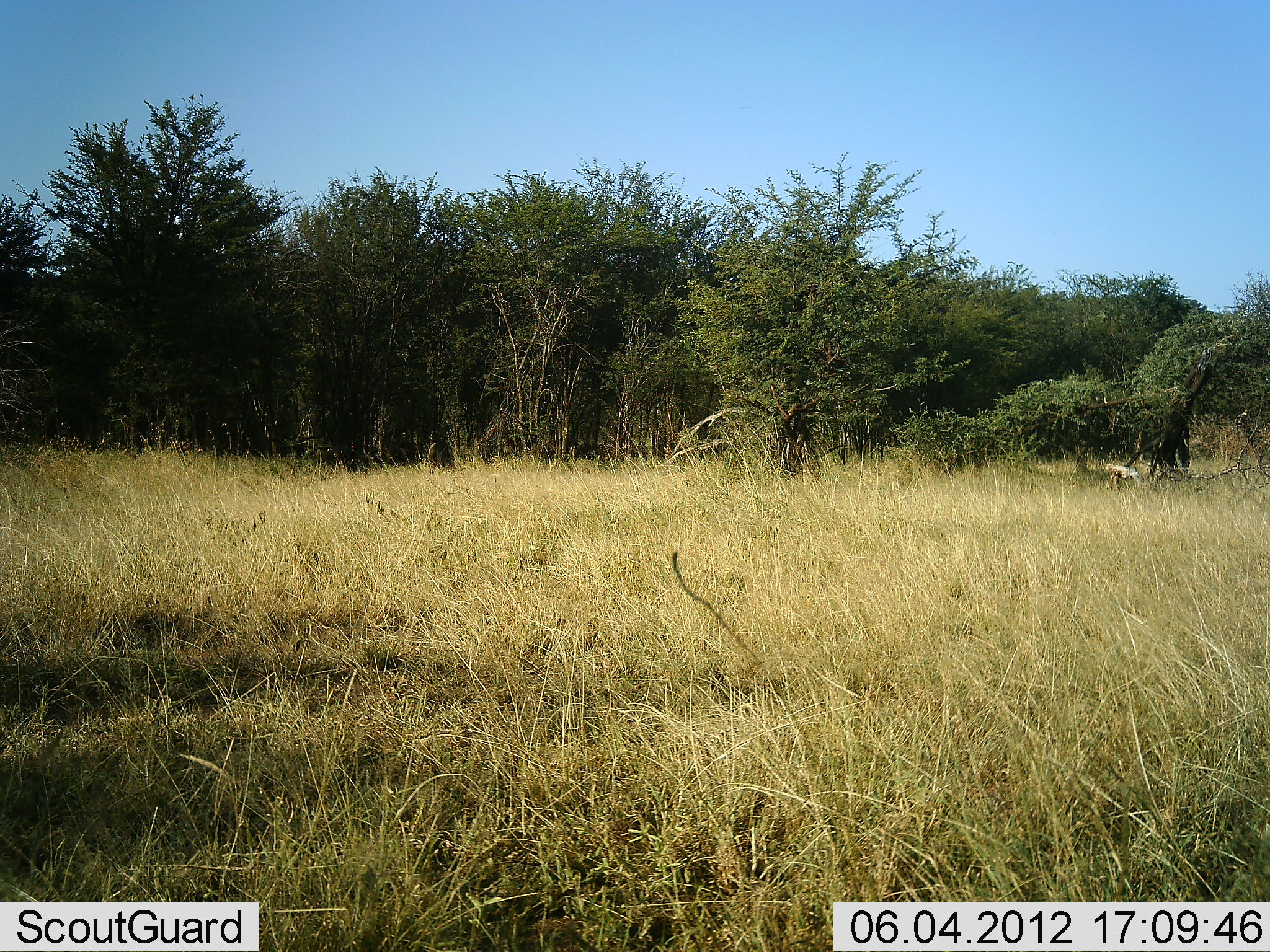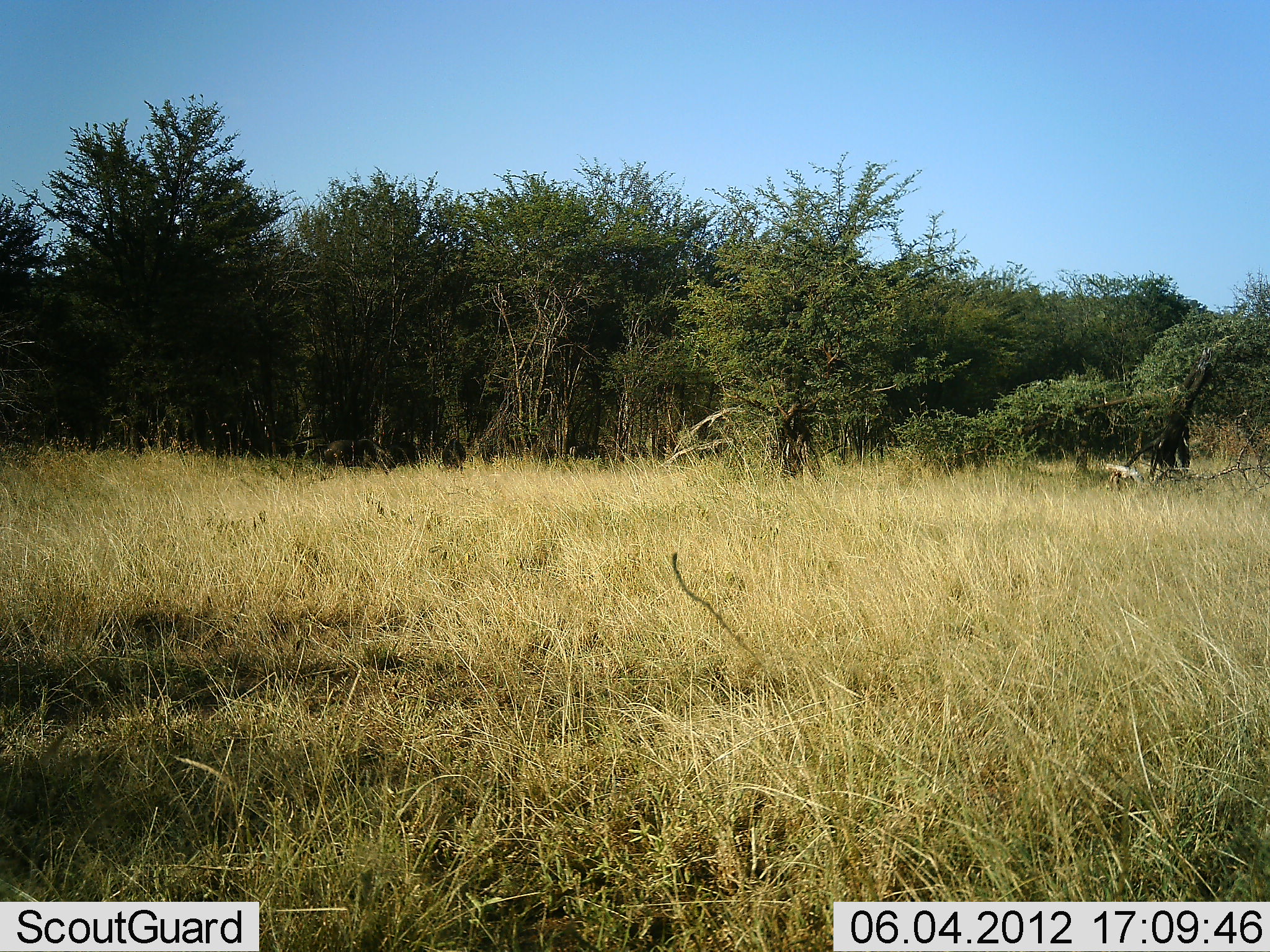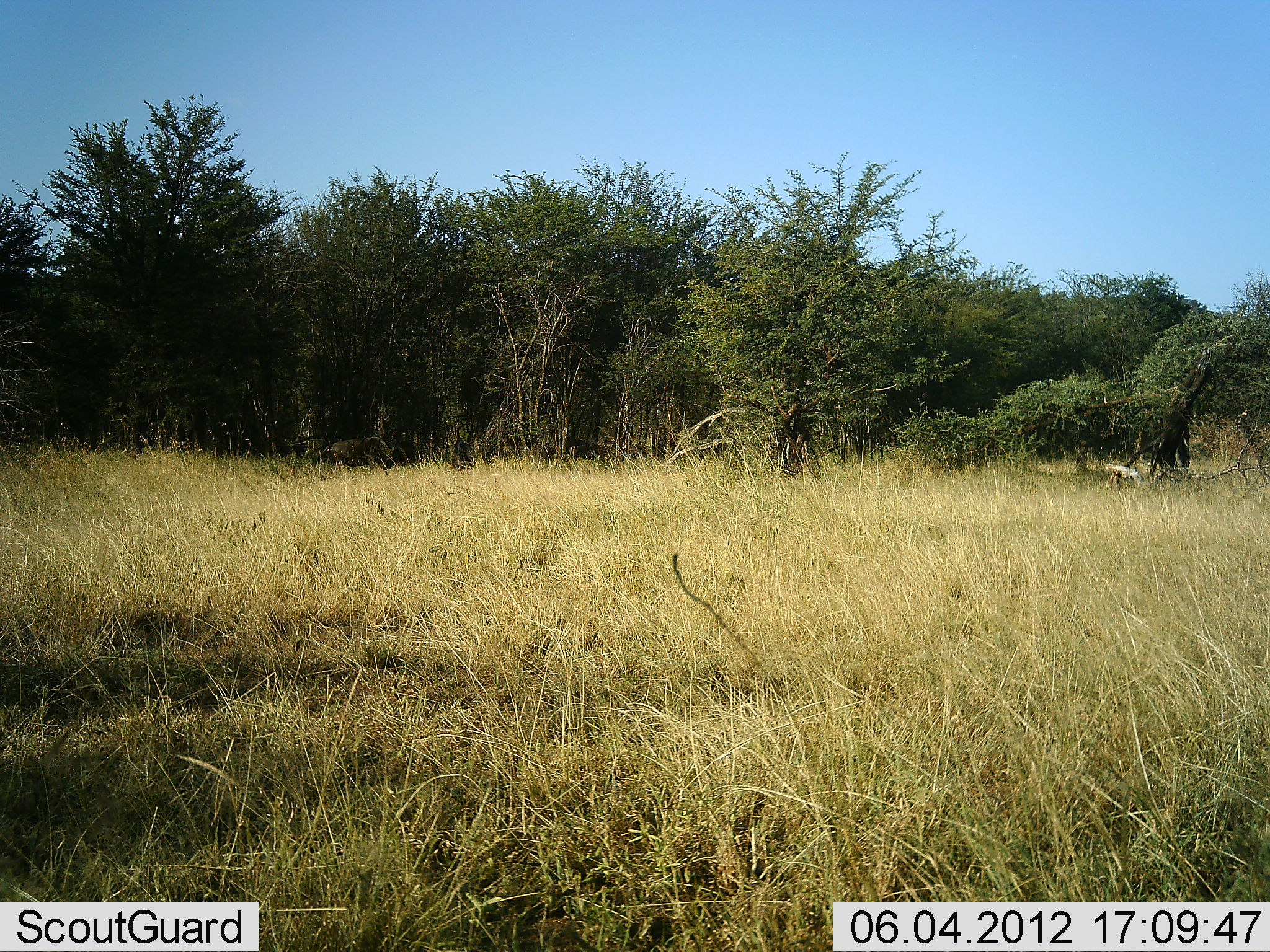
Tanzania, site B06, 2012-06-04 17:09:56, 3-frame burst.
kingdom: Animalia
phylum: Chordata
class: Mammalia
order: Artiodactyla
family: Bovidae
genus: Connochaetes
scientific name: Connochaetes taurinus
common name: blue wildebeest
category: wildebeest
Wildebeest (blue wildebeest) (Connochaetes taurinus), count 3. Behavior (volunteer vote fractions): standing 20%, resting 0%, moving 70%, interacting 10%. Young present (vote fraction): 0%. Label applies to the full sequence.